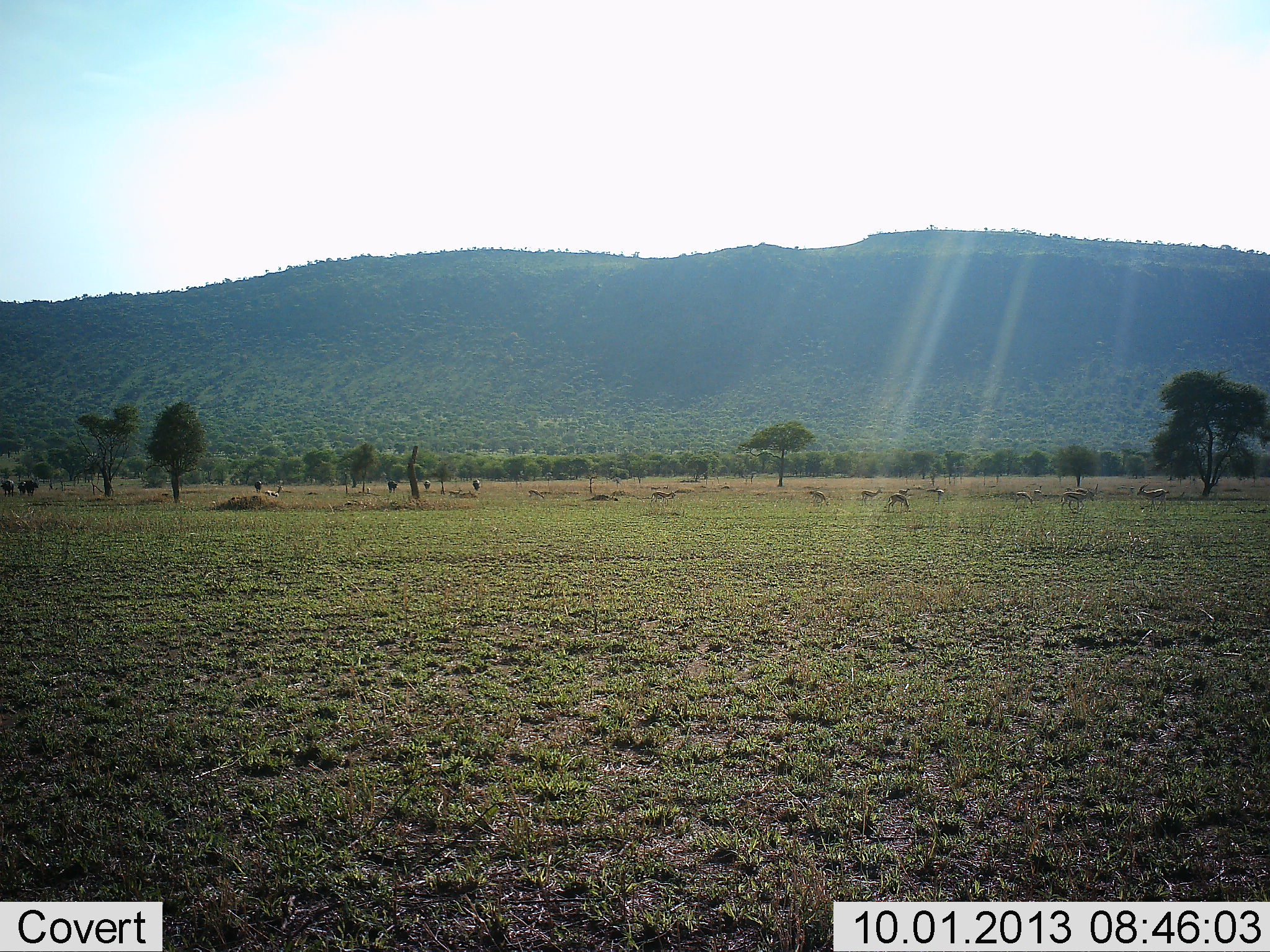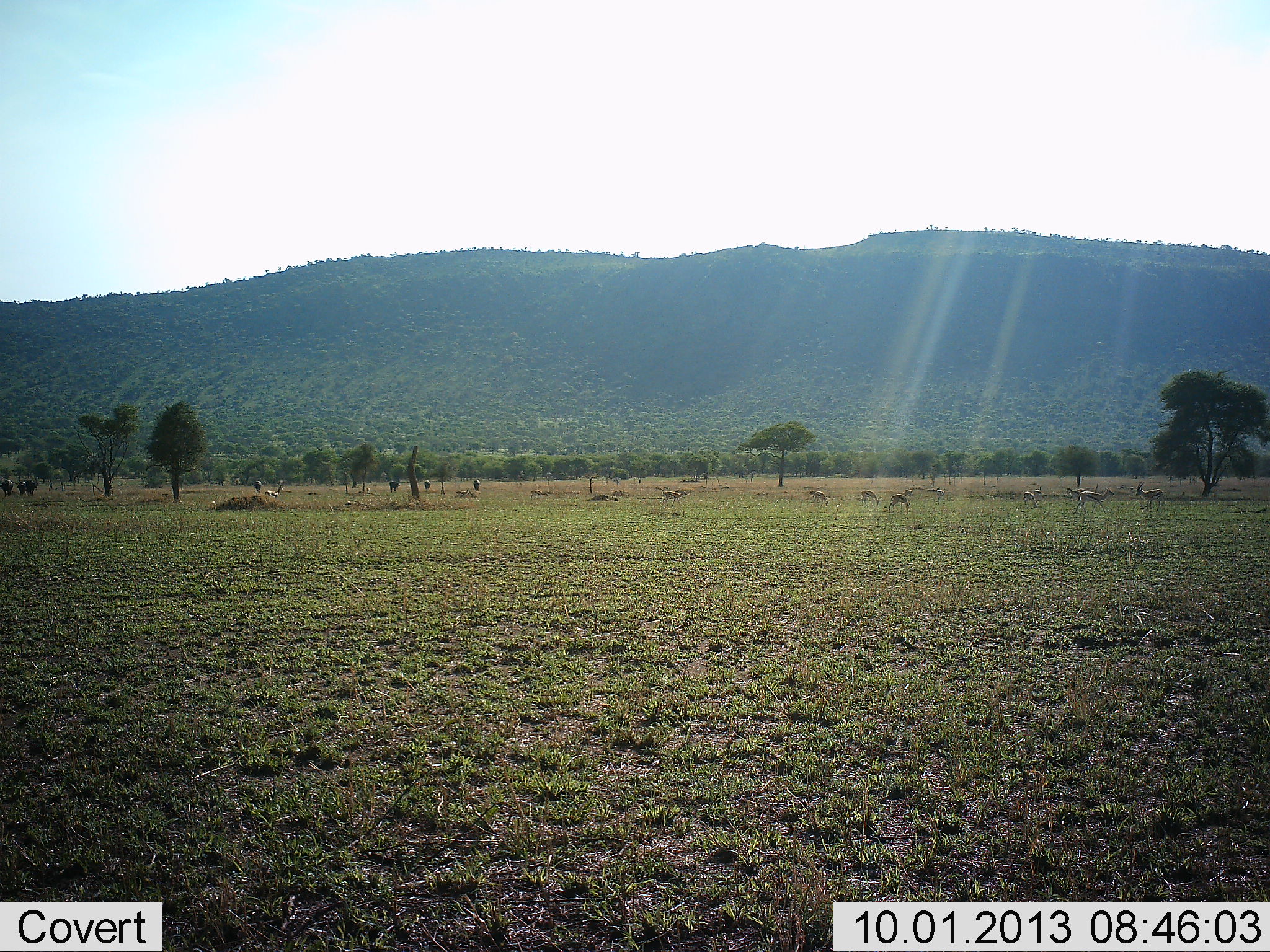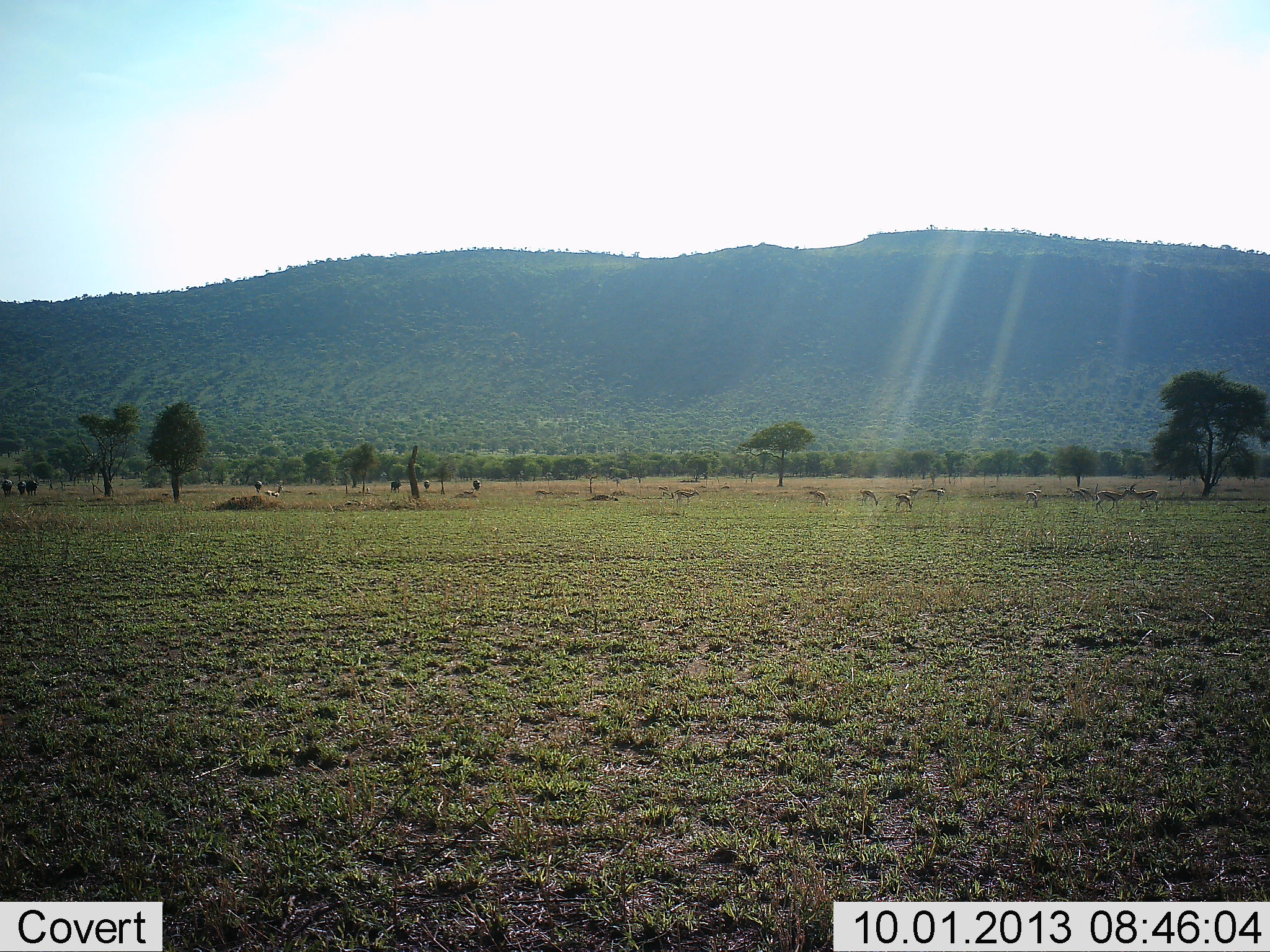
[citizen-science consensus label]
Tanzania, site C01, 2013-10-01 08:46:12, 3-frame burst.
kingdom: Animalia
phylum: Chordata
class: Mammalia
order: Artiodactyla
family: Bovidae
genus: Eudorcas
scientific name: Eudorcas thomsonii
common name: thomson's gazelle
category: gazellethomsons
Gazellethomsons (thomson's gazelle) (Eudorcas thomsonii), count 11-50. Behavior (volunteer vote fractions): standing 55%, resting 0%, moving 82%, interacting 18%. Young present (vote fraction): 0%. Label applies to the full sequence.